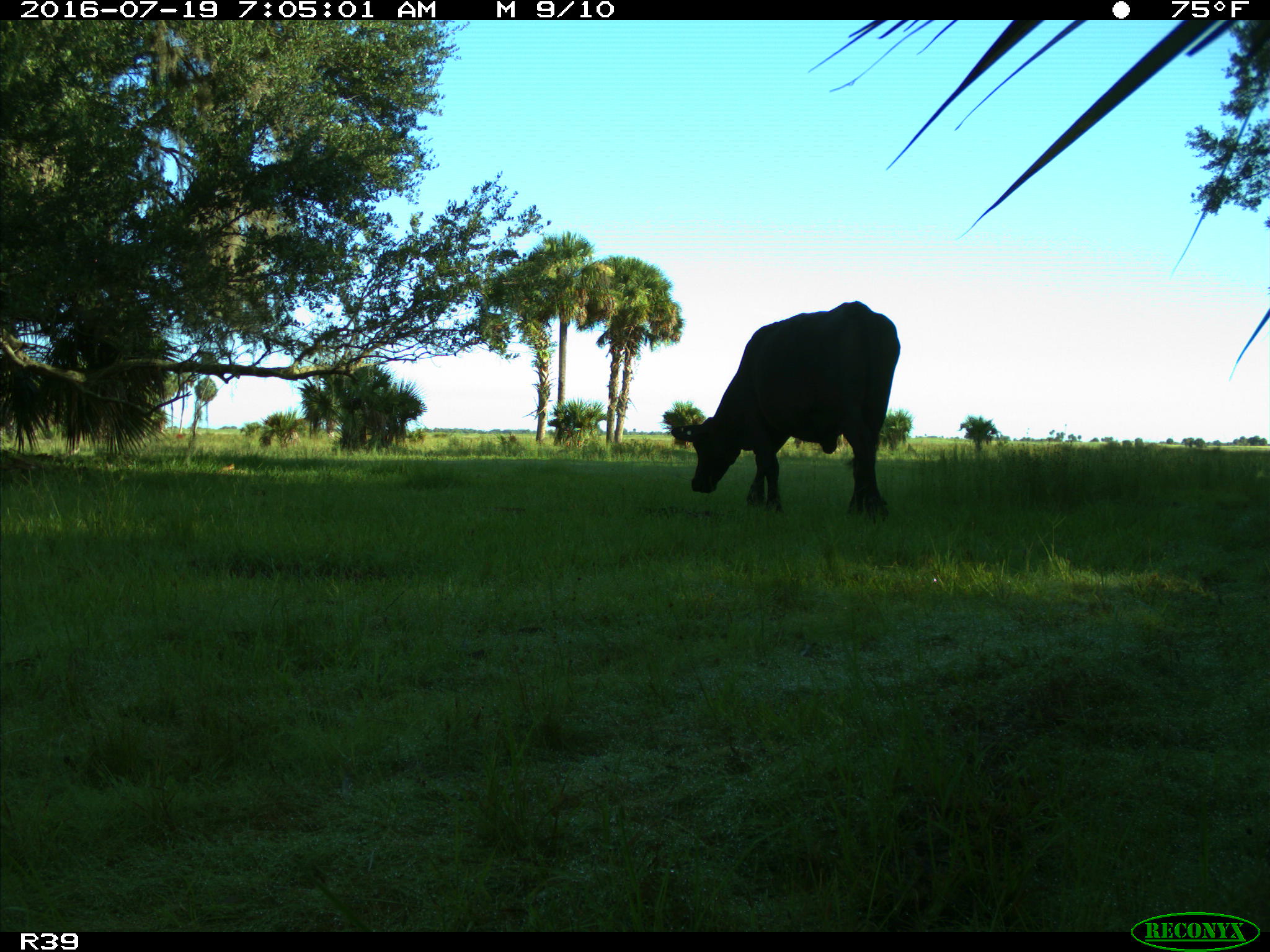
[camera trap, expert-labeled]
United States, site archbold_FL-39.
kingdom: Animalia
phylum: Chordata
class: Mammalia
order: Artiodactyla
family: Bovidae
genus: Bos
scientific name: Bos taurus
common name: domestic cow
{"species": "Bos taurus (domestic cow)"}